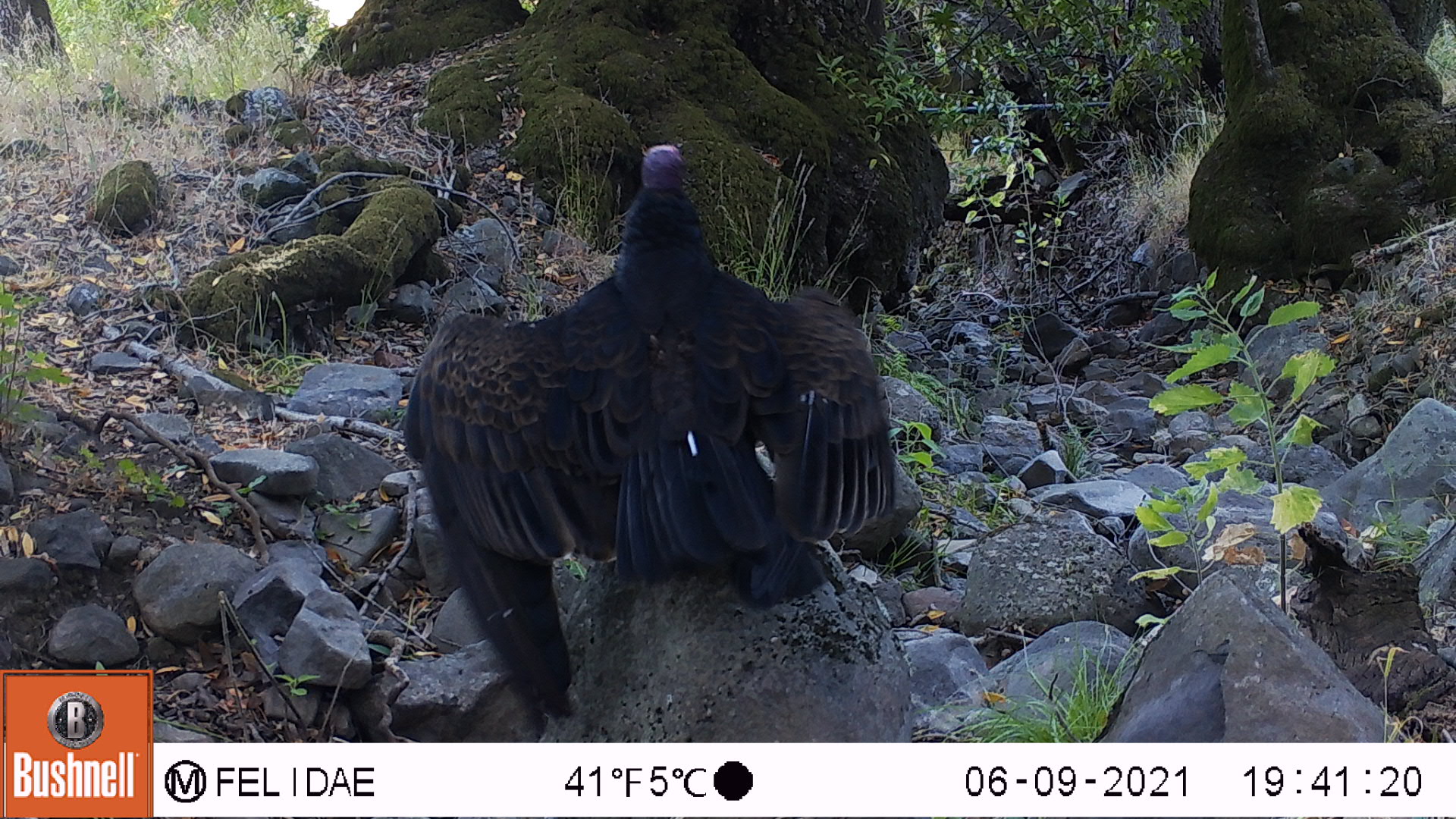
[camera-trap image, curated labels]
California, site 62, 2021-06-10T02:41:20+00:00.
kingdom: Animalia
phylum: Chordata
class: Aves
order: Cathartiformes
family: Cathartidae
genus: Cathartes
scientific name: Cathartes aura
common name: turkey vulture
Turkey vulture (Cathartes aura).